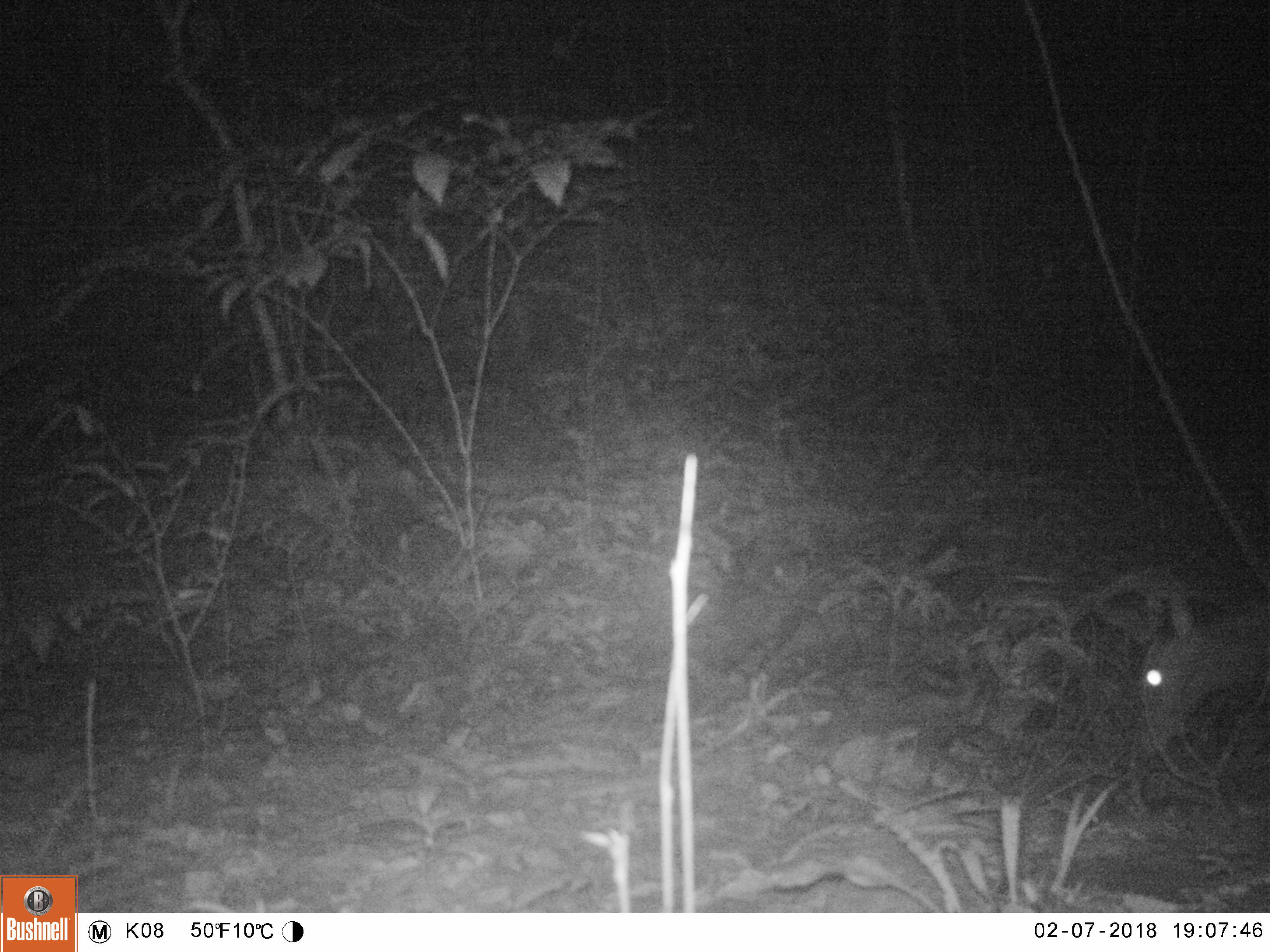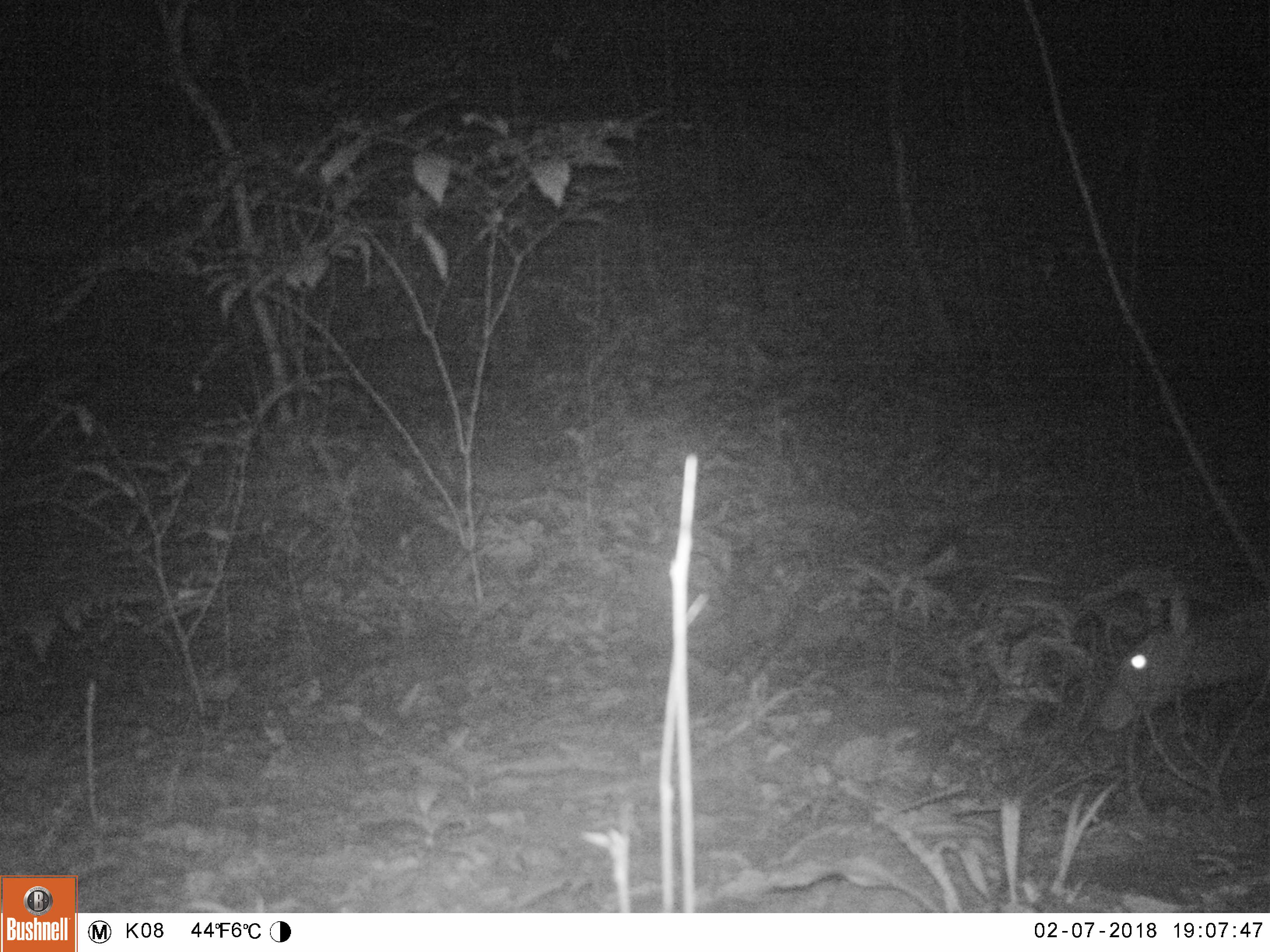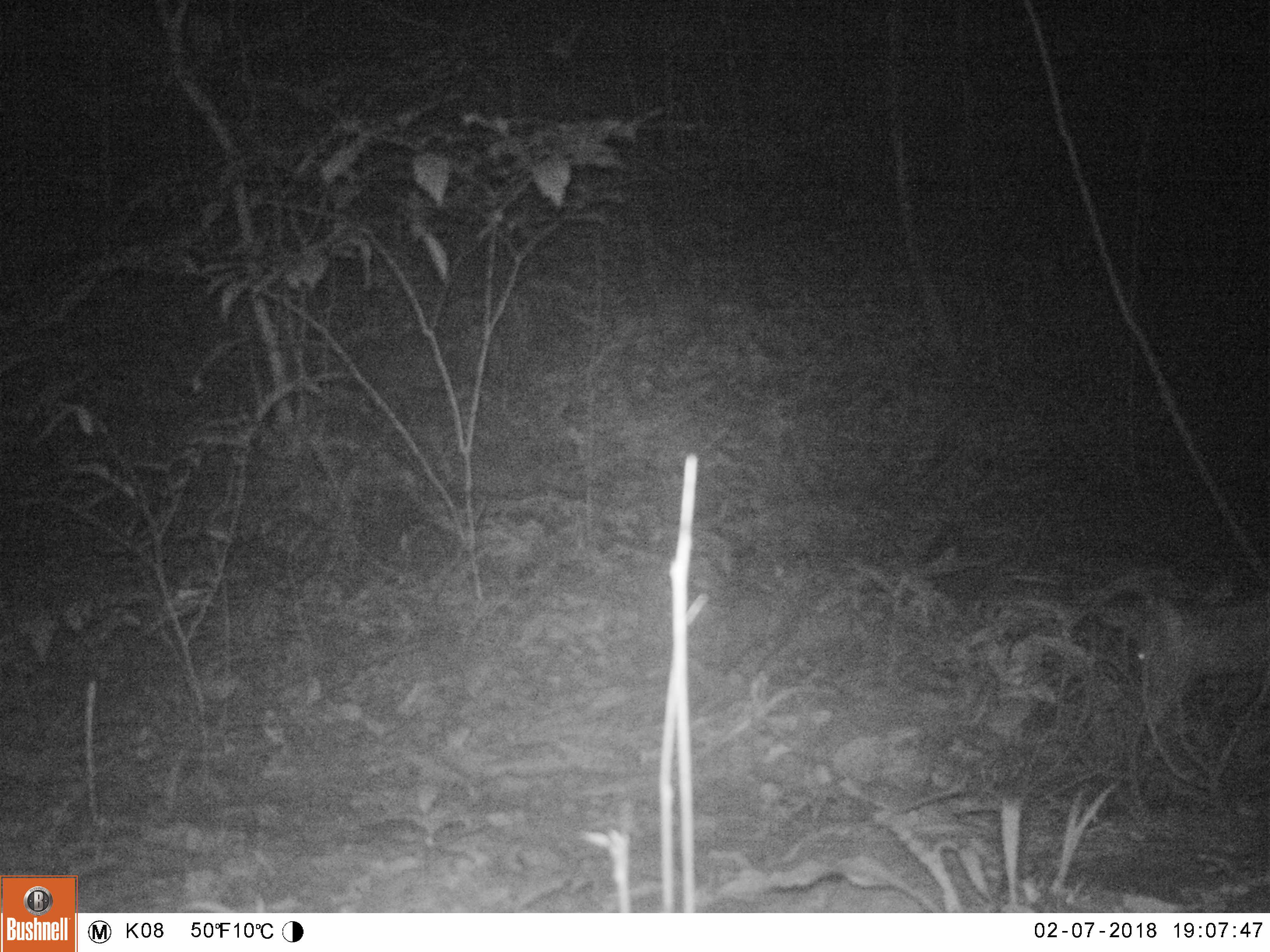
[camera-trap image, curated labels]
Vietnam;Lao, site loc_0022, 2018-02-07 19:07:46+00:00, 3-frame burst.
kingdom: Animalia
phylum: Chordata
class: Mammalia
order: Artiodactyla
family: Cervidae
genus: Muntiacus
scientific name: Muntiacus vuquangensis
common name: large-antlered muntjac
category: large antlered muntjac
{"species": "large antlered muntjac (large-antlered muntjac) (Muntiacus vuquangensis)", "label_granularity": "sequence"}